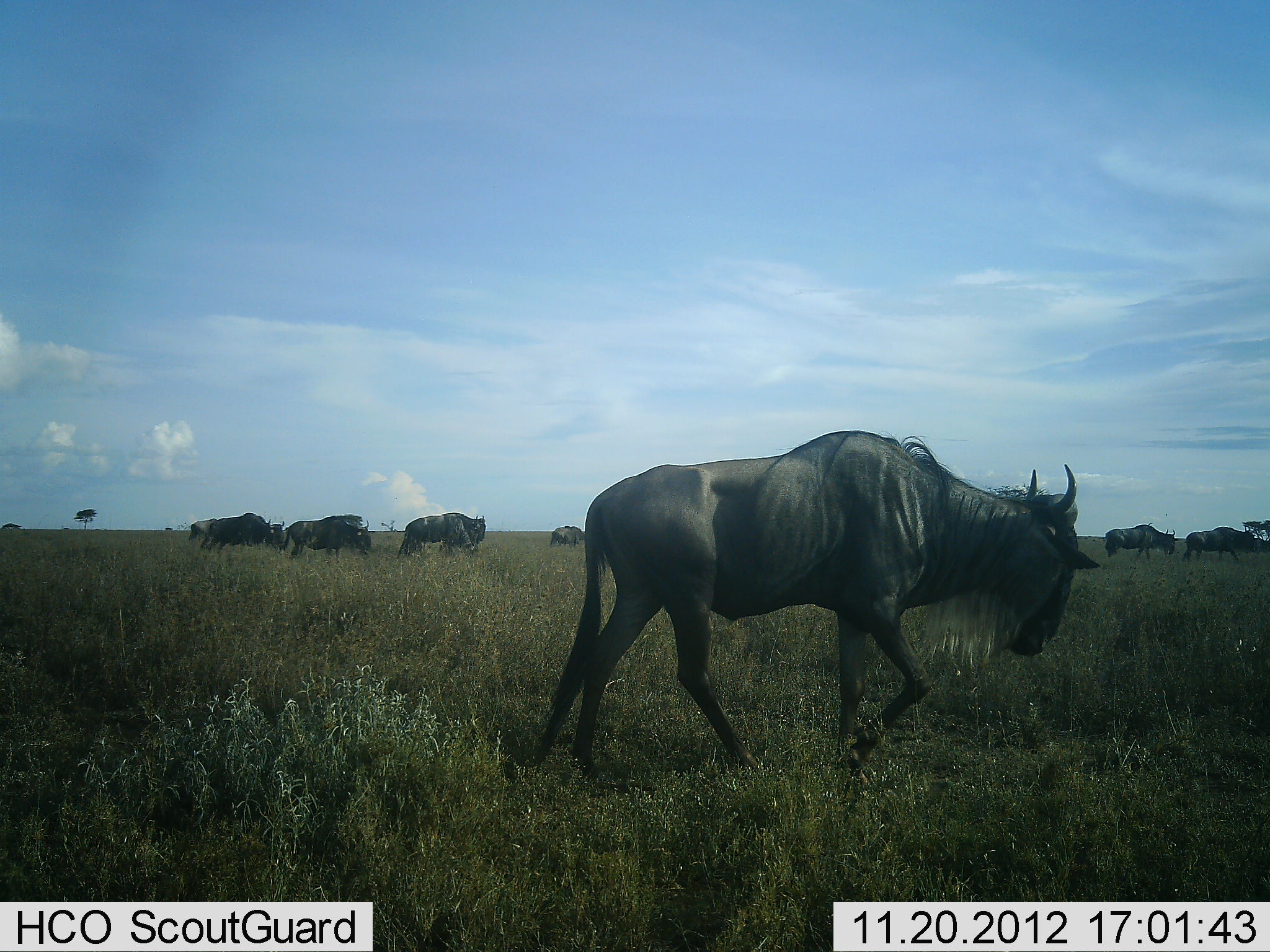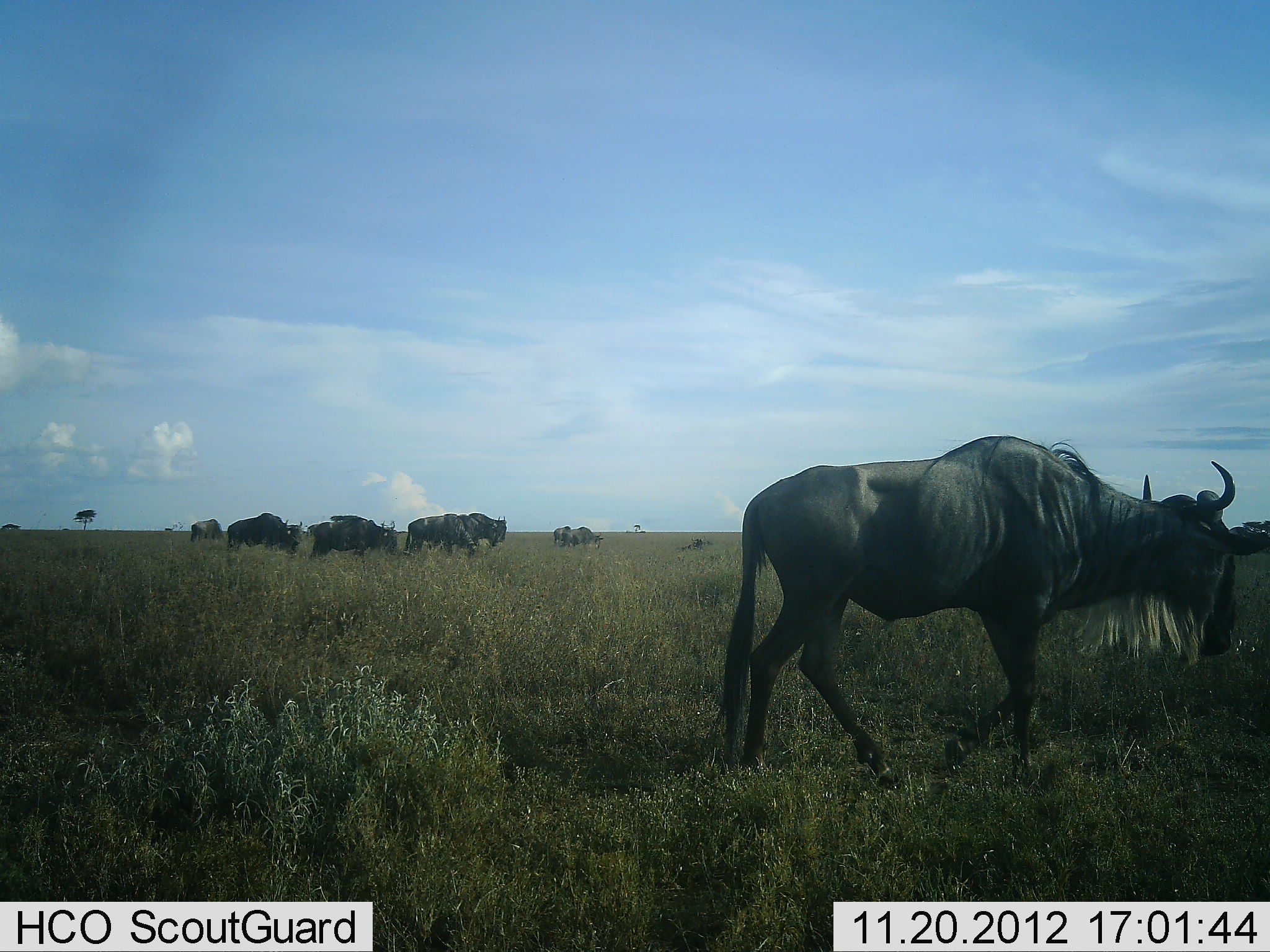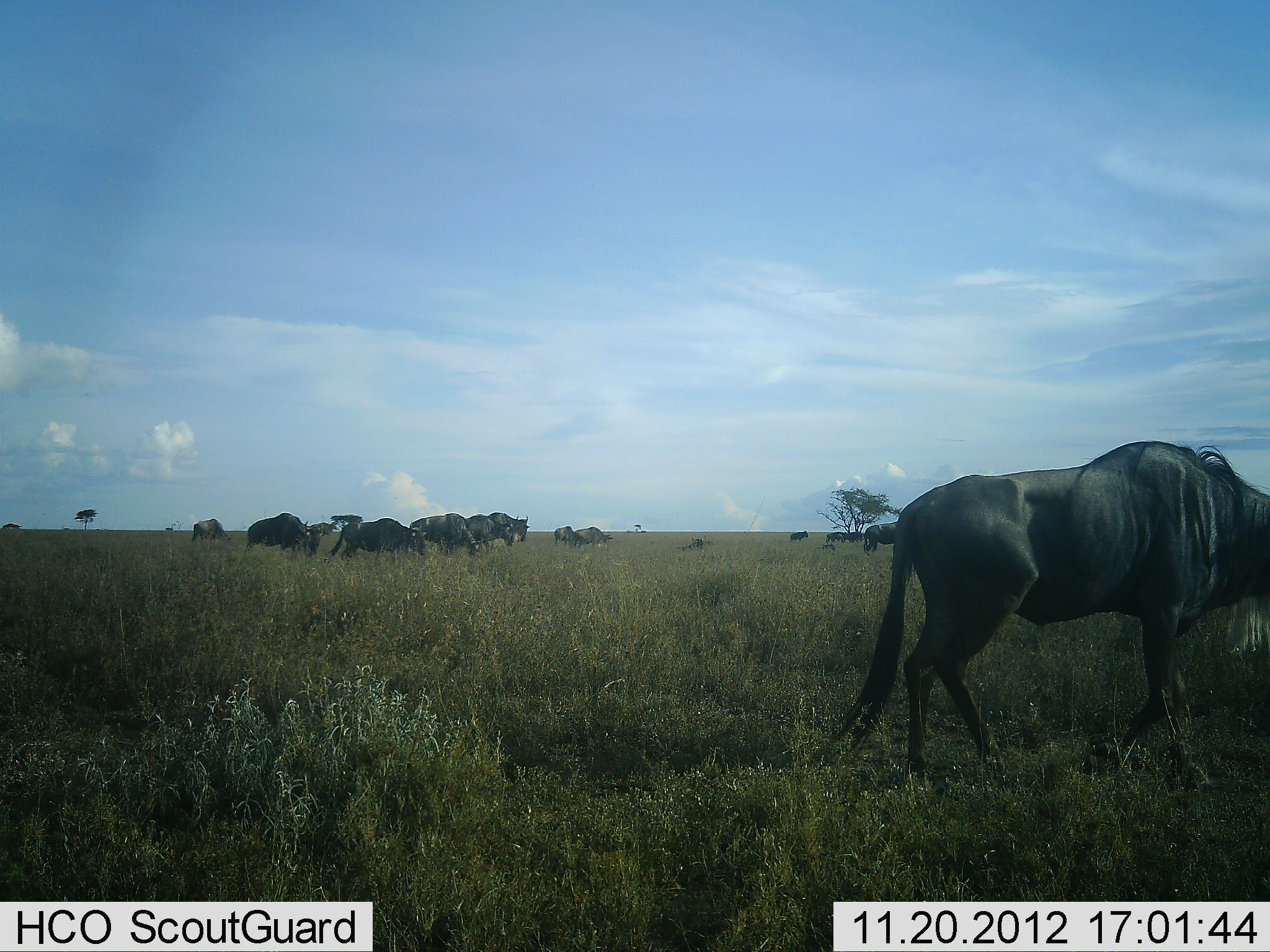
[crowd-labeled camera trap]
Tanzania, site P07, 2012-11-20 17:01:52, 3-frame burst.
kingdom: Animalia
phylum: Chordata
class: Mammalia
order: Artiodactyla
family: Bovidae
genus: Connochaetes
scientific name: Connochaetes taurinus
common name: blue wildebeest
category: wildebeest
Wildebeest (blue wildebeest) (Connochaetes taurinus), count 11-50. Behavior (volunteer vote fractions): standing 10%, resting 10%, moving 100%, interacting 0%. Young present (vote fraction): 0%. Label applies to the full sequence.